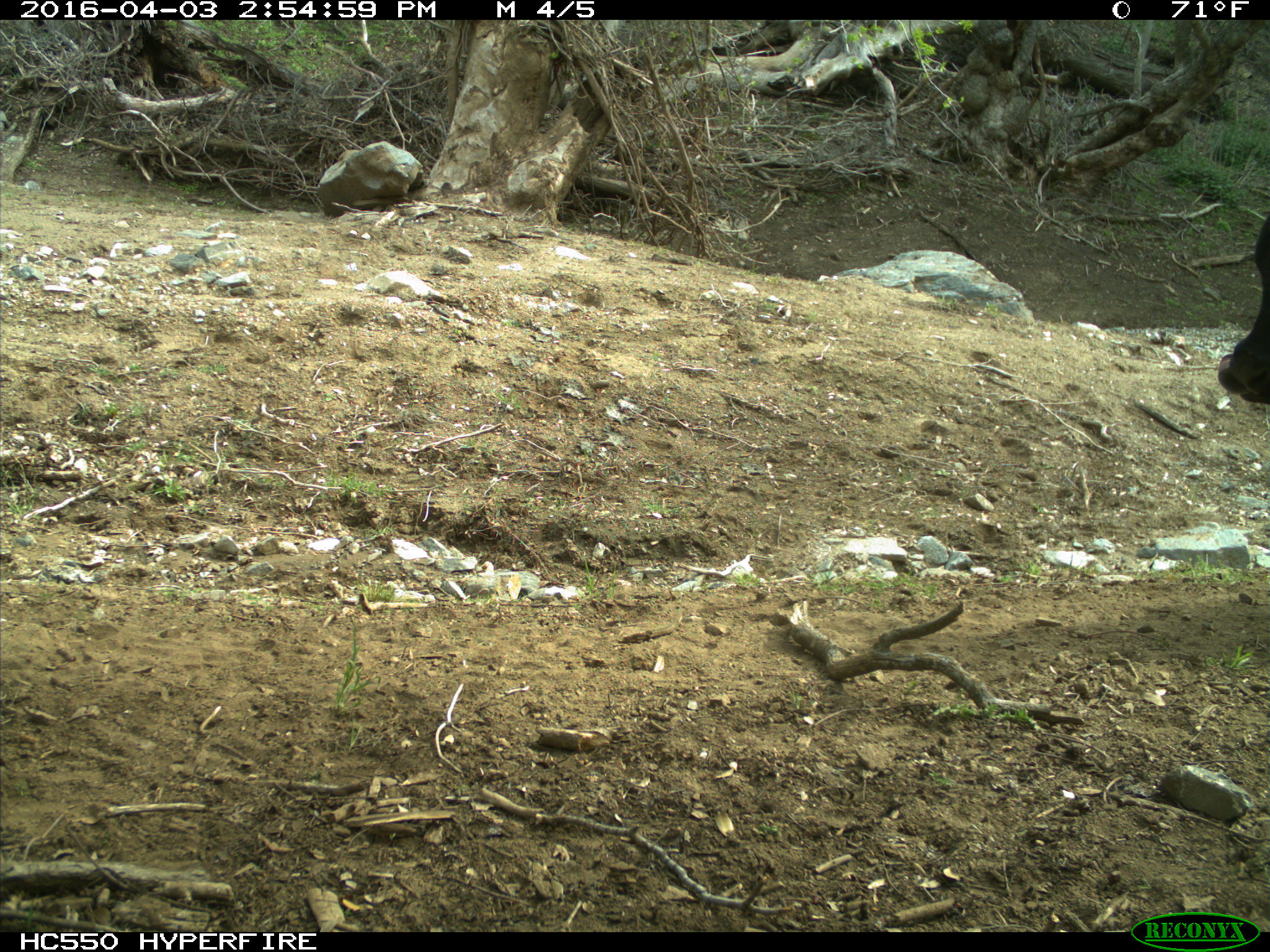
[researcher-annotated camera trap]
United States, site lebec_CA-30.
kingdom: Animalia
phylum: Chordata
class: Mammalia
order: Artiodactyla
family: Bovidae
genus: Bos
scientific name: Bos taurus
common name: domestic cow